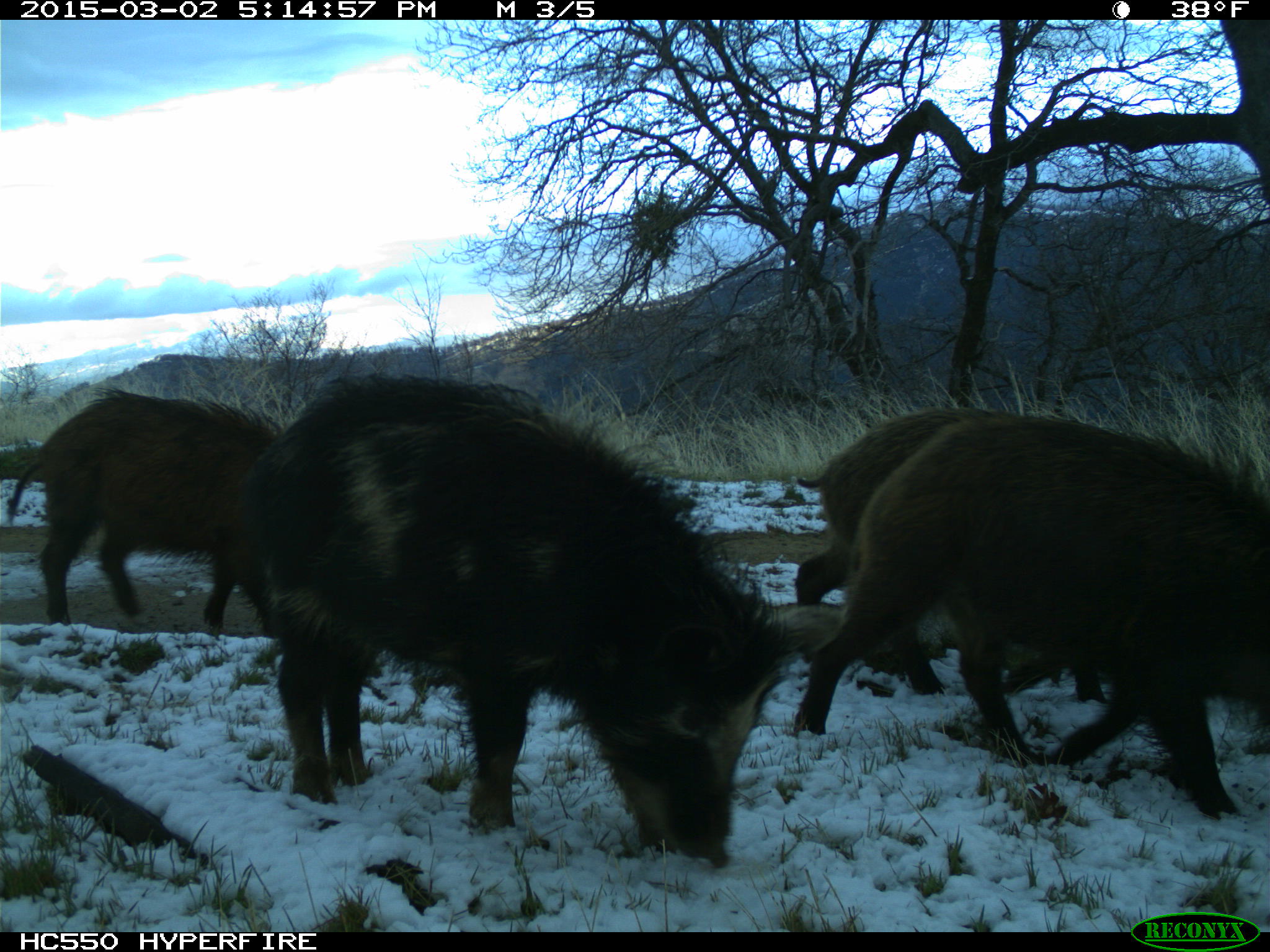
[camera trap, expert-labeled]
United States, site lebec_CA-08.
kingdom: Animalia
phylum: Chordata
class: Mammalia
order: Artiodactyla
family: Suidae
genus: Sus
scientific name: Sus scrofa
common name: wild boar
Sus scrofa (wild boar).